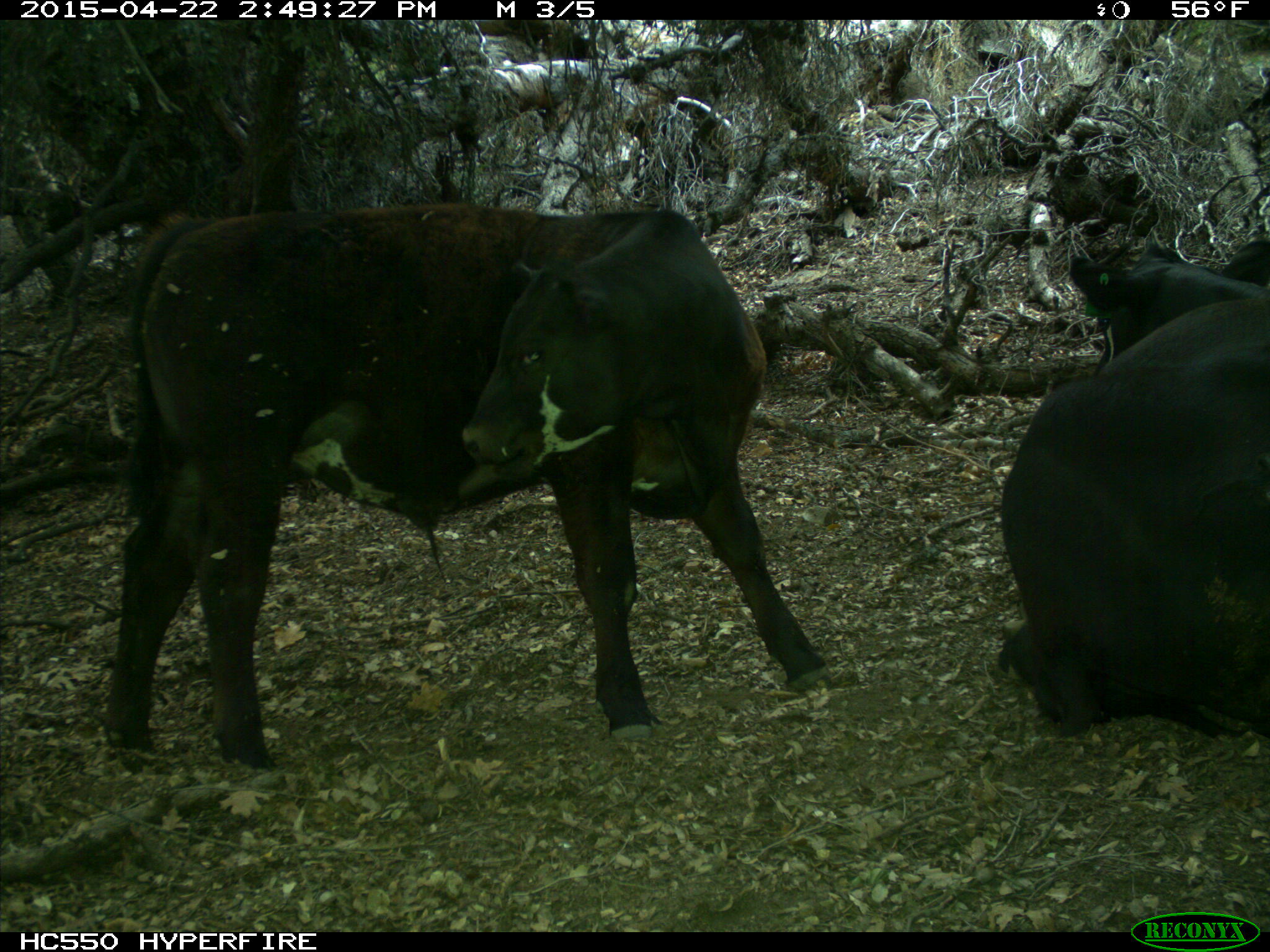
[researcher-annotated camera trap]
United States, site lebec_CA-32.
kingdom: Animalia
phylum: Chordata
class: Mammalia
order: Artiodactyla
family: Bovidae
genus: Bos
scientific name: Bos taurus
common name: domestic cow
Bos taurus (domestic cow).